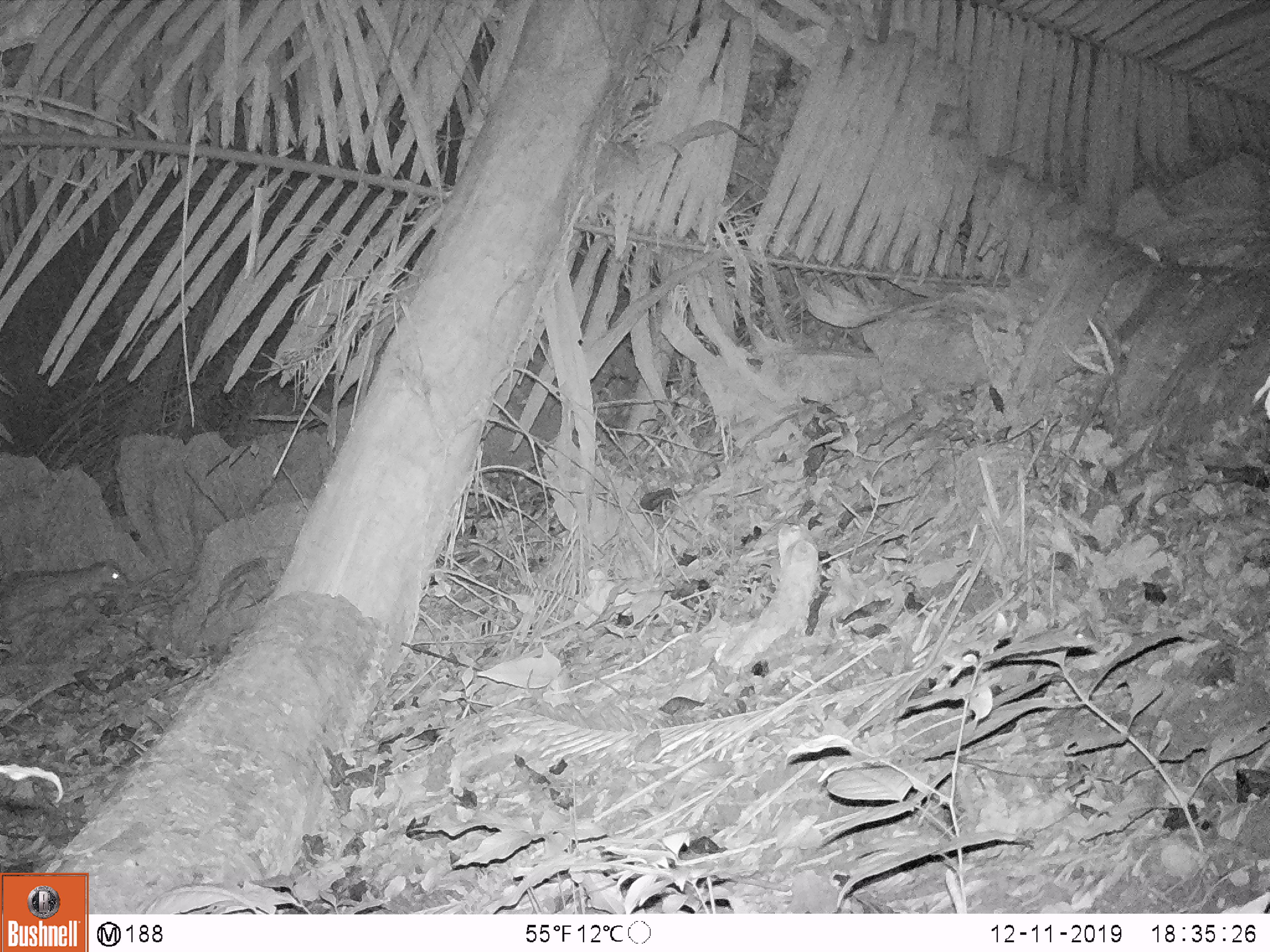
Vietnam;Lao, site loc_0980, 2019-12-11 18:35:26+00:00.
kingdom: Animalia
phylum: Chordata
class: Mammalia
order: Rodentia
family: Hystricidae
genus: Atherurus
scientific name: Atherurus macrourus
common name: asiatic brush-tailed porcupine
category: asiatic brush tailed porcupine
Asiatic brush tailed porcupine (asiatic brush-tailed porcupine) (Atherurus macrourus). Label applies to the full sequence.